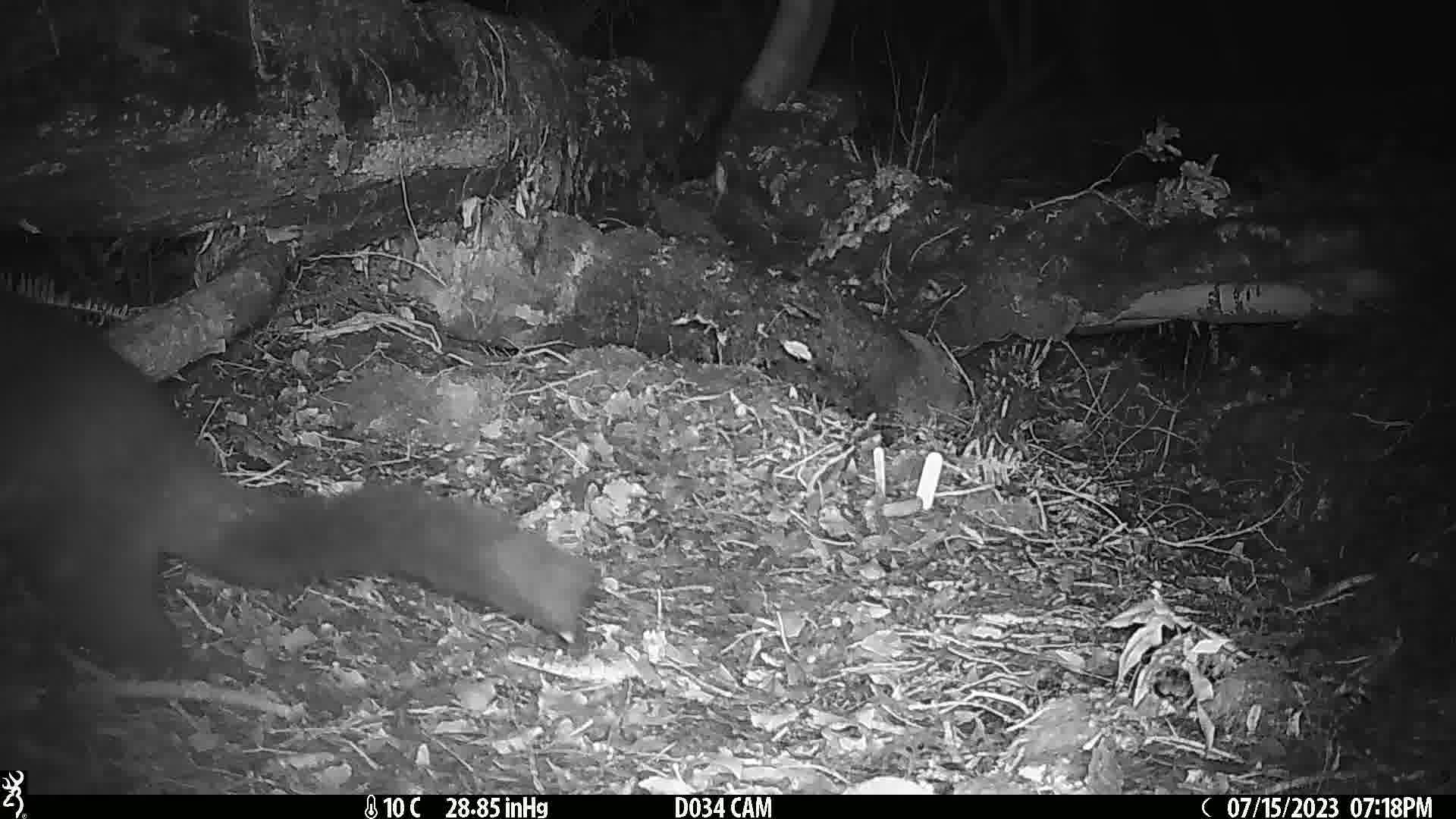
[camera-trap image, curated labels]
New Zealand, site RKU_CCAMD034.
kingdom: Animalia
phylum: Chordata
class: Mammalia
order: Diprotodontia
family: Phalangeridae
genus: Trichosurus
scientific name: Trichosurus vulpecula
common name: common brushtail possum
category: possum